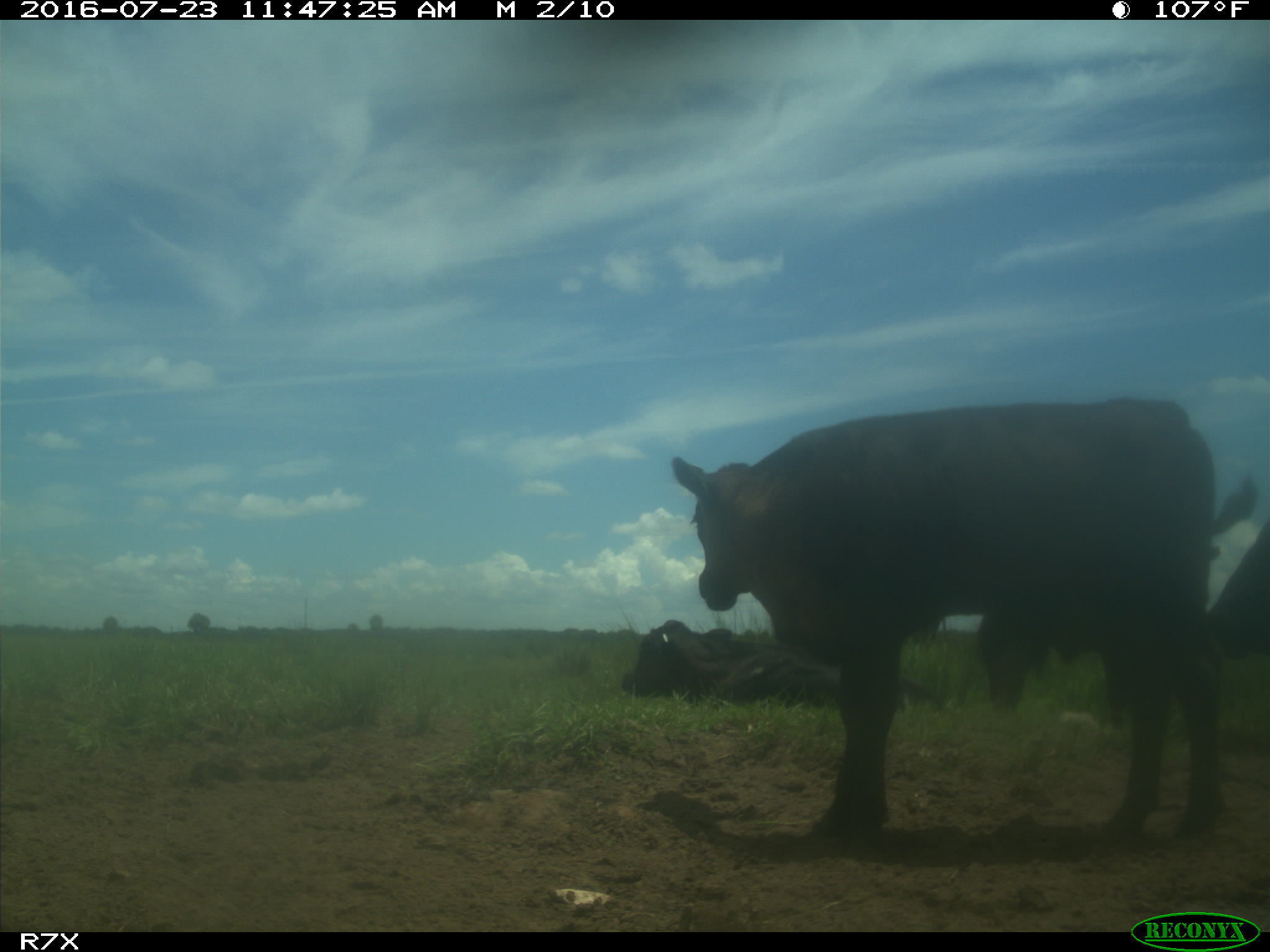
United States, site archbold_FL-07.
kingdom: Animalia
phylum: Chordata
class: Mammalia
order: Artiodactyla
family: Bovidae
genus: Bos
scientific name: Bos taurus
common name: domestic cow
Bos taurus (domestic cow).